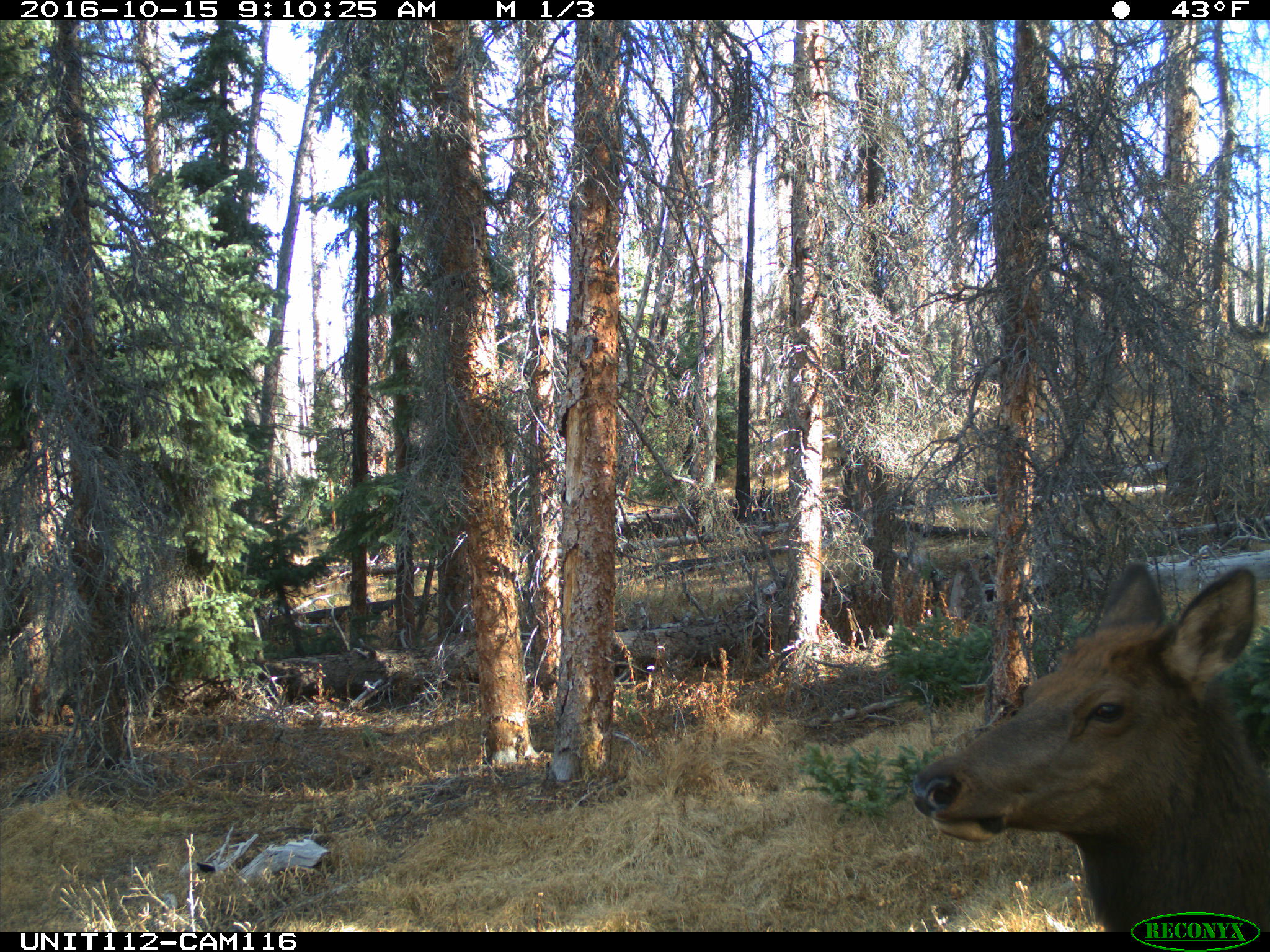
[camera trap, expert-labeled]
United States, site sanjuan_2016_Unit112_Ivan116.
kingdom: Animalia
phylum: Chordata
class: Mammalia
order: Artiodactyla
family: Cervidae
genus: Cervus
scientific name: Cervus elaphus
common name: red deer